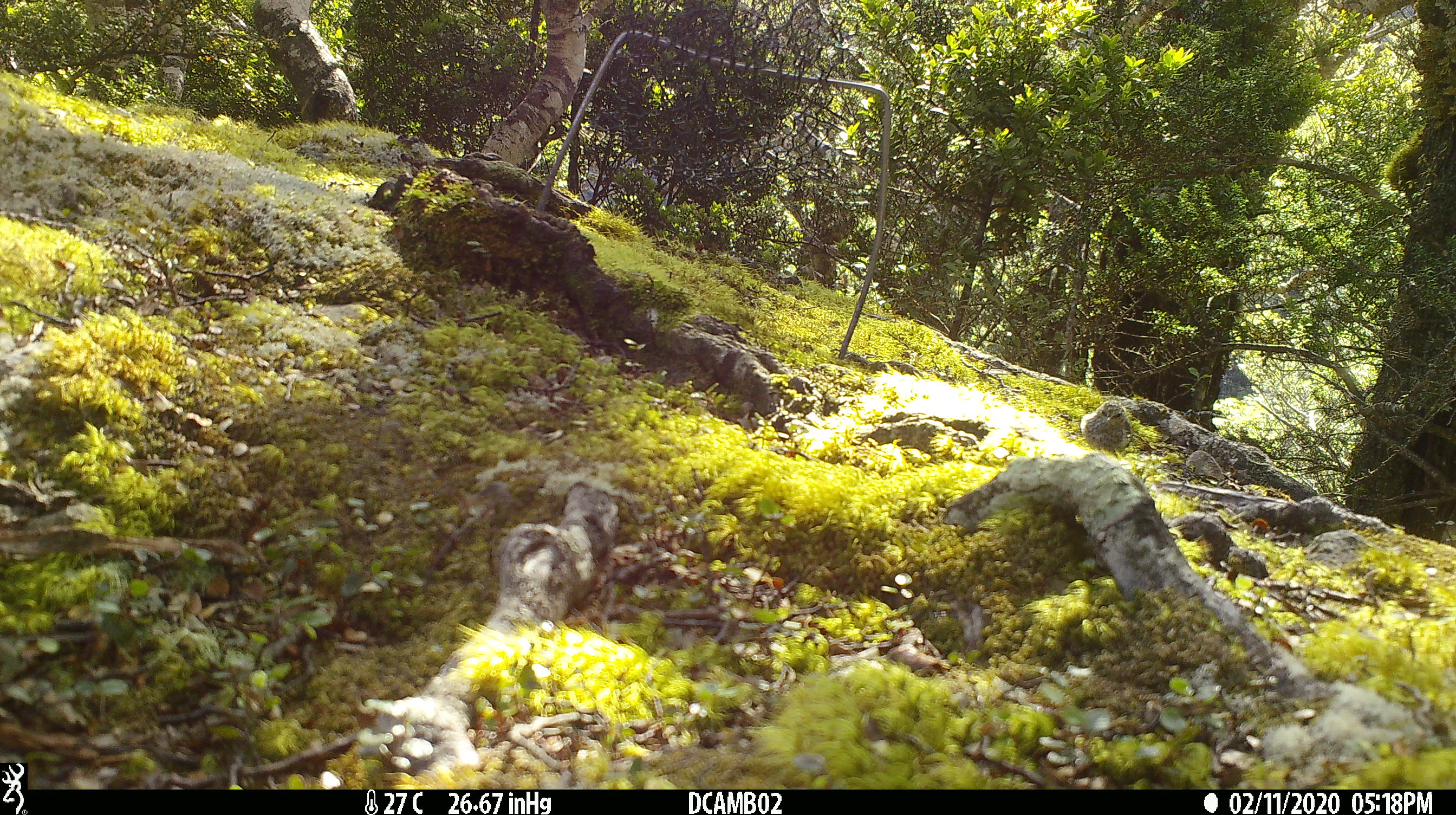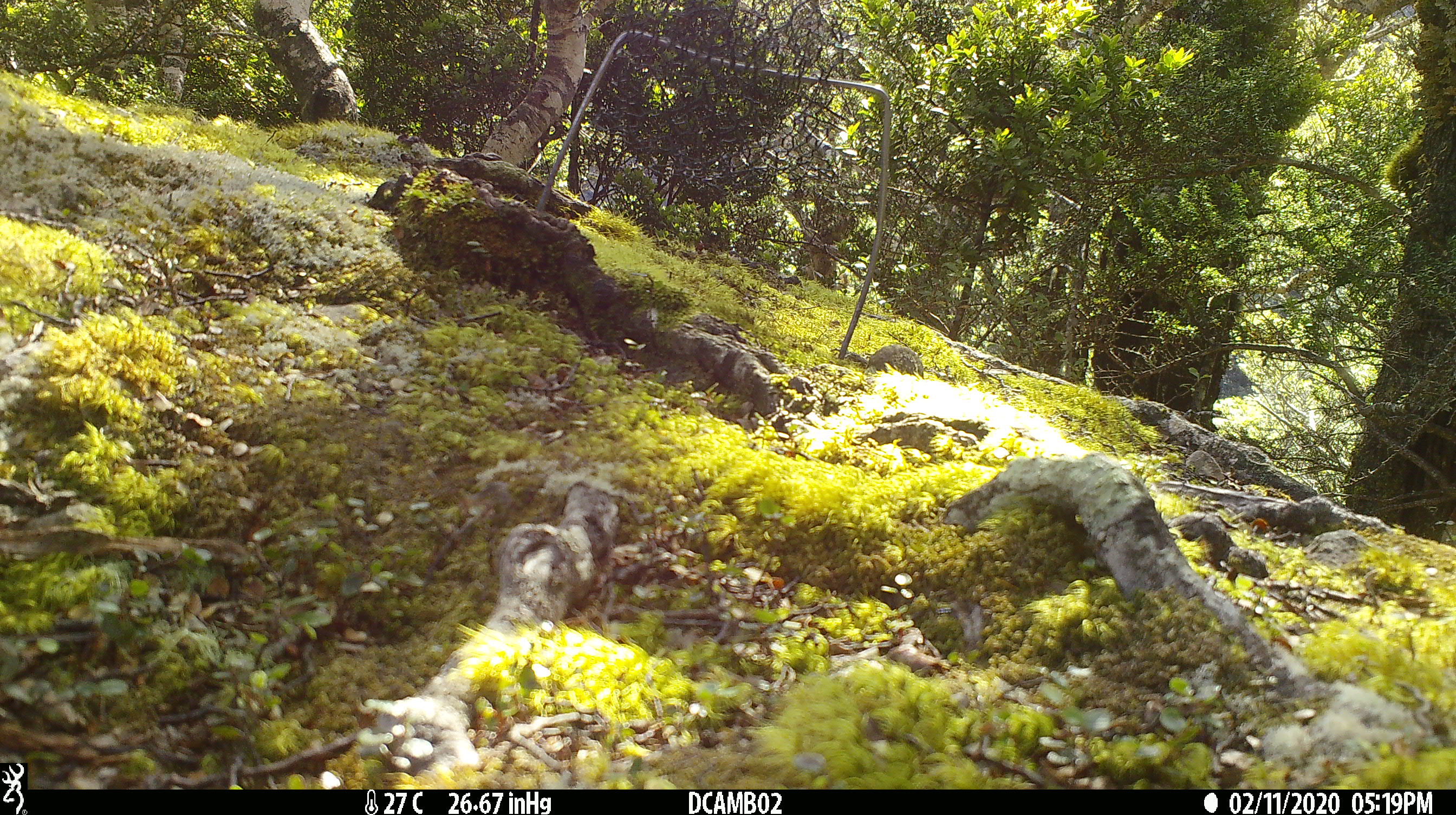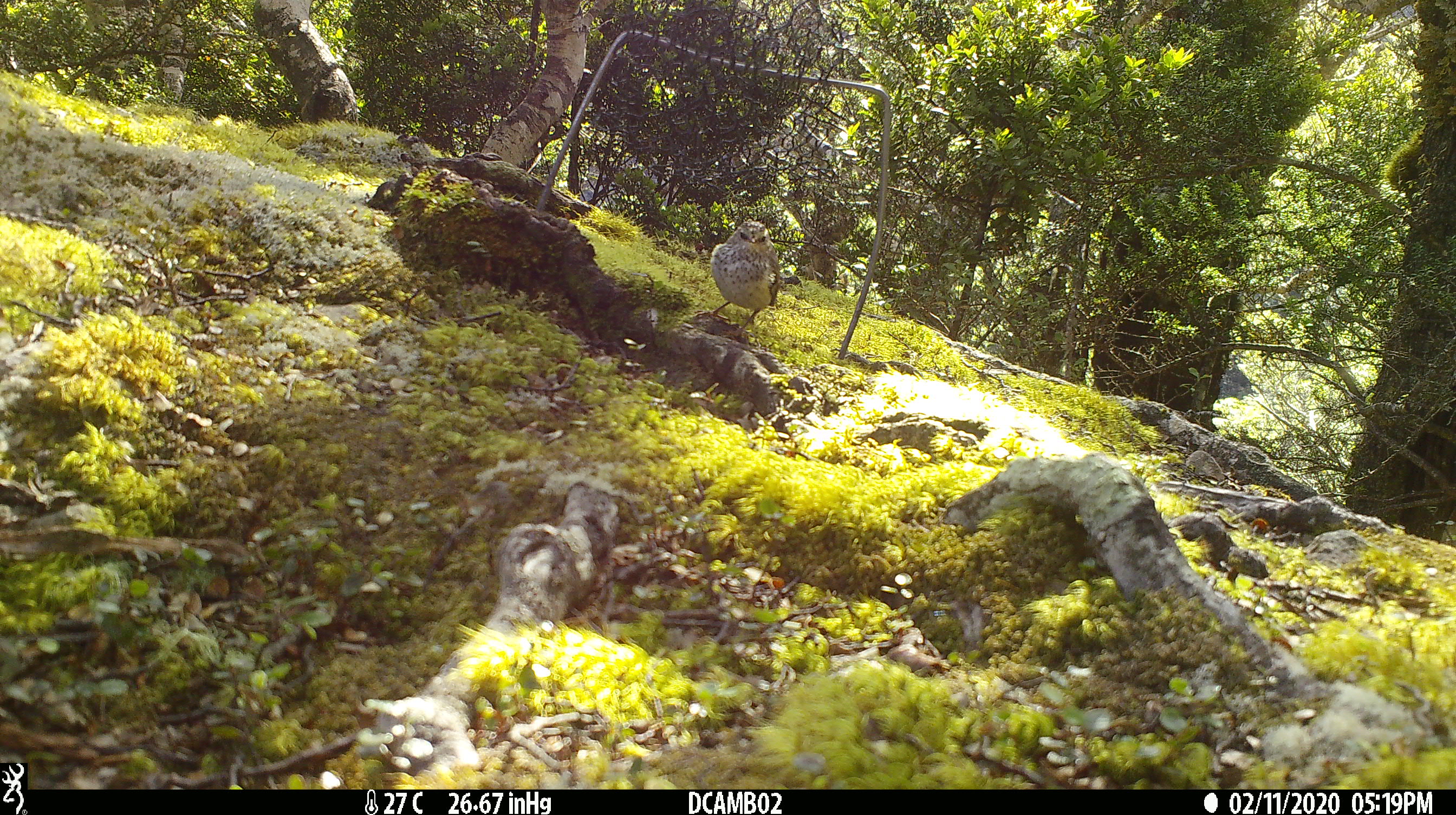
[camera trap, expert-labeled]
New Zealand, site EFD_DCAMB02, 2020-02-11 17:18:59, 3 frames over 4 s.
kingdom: Animalia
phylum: Chordata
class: Aves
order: Passeriformes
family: Acanthisittidae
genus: Acanthisitta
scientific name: Acanthisitta chloris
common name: rifleman